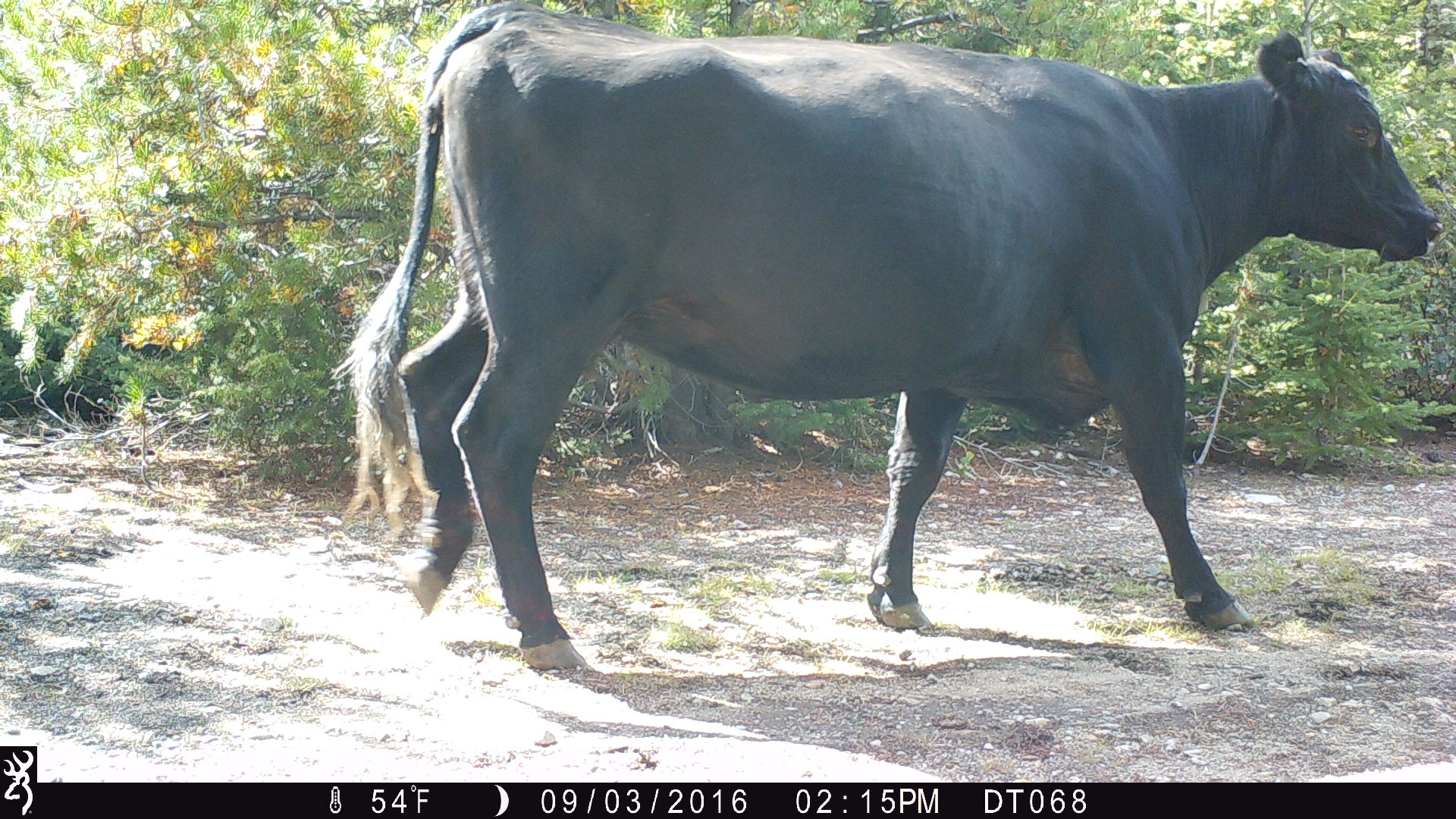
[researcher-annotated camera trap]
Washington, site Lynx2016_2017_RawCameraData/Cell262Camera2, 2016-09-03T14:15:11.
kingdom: Animalia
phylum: Chordata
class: Mammalia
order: Artiodactyla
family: Bovidae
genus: Bos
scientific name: Bos taurus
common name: domestic cattle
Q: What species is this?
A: Domestic cattle (Bos taurus).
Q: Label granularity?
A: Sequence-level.